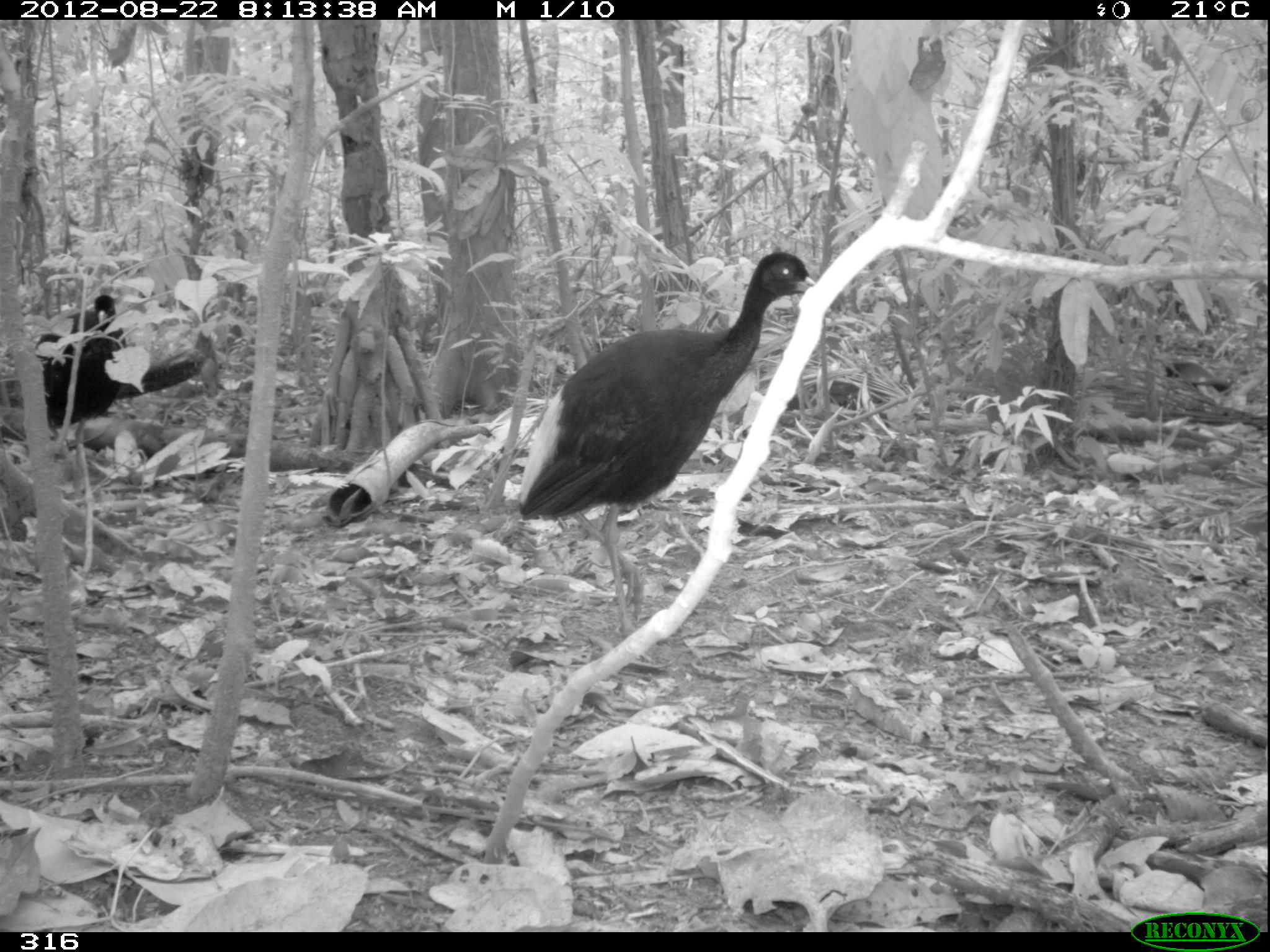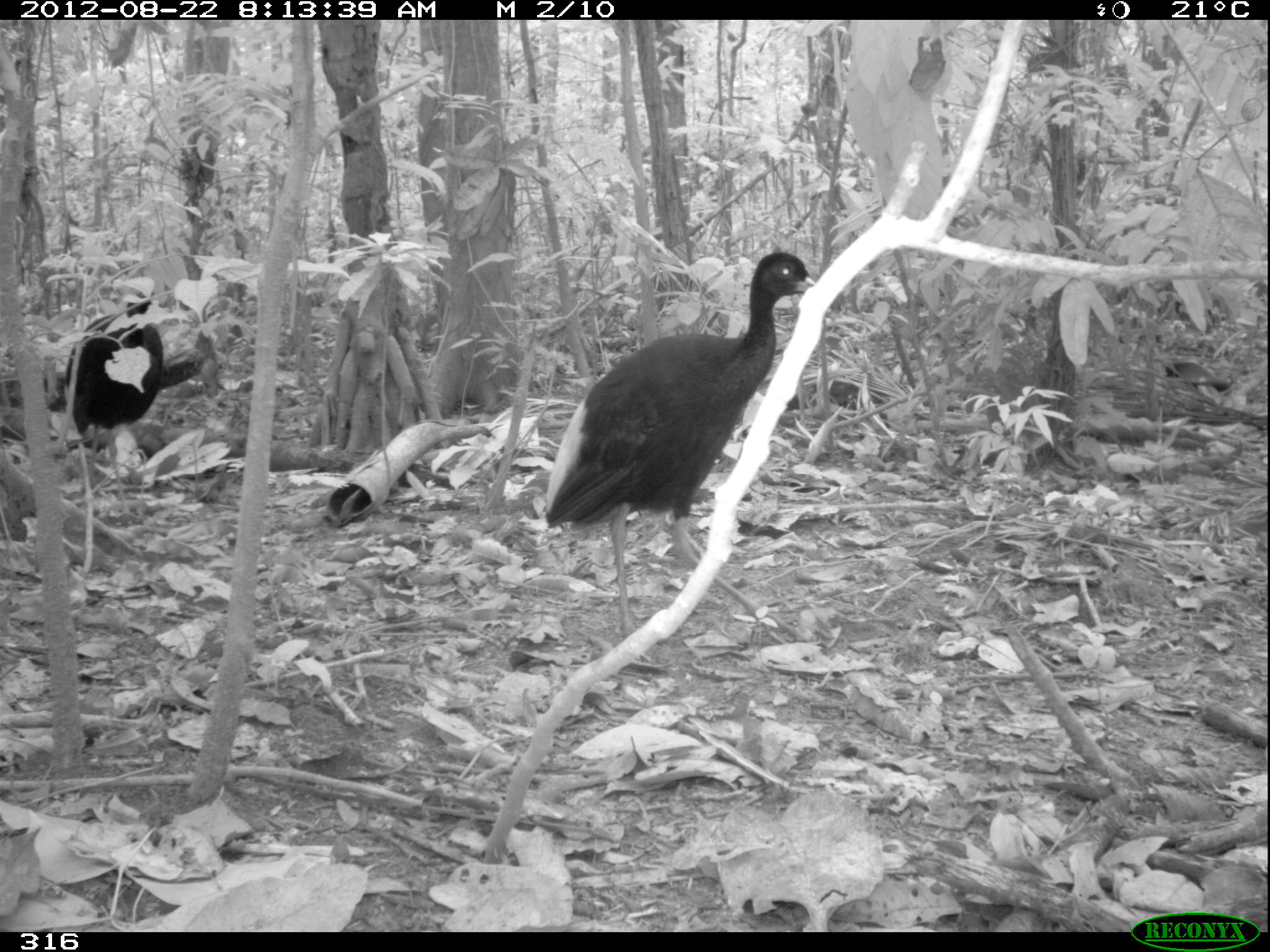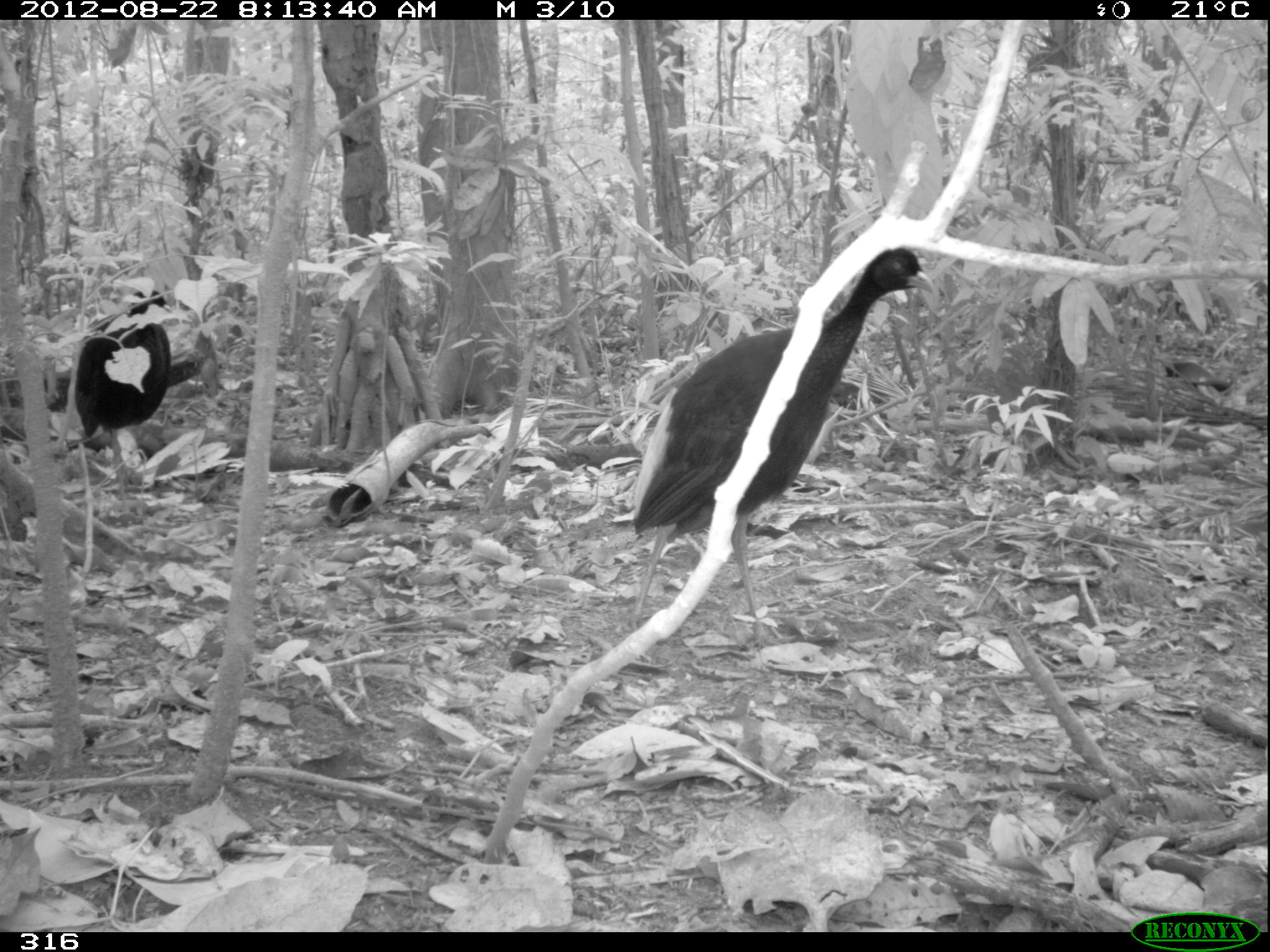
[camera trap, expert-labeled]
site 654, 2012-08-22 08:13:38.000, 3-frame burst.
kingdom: Animalia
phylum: Chordata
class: Aves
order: Gruiformes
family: Psophiidae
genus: Psophia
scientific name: Psophia leucoptera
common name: pale-winged trumpeter